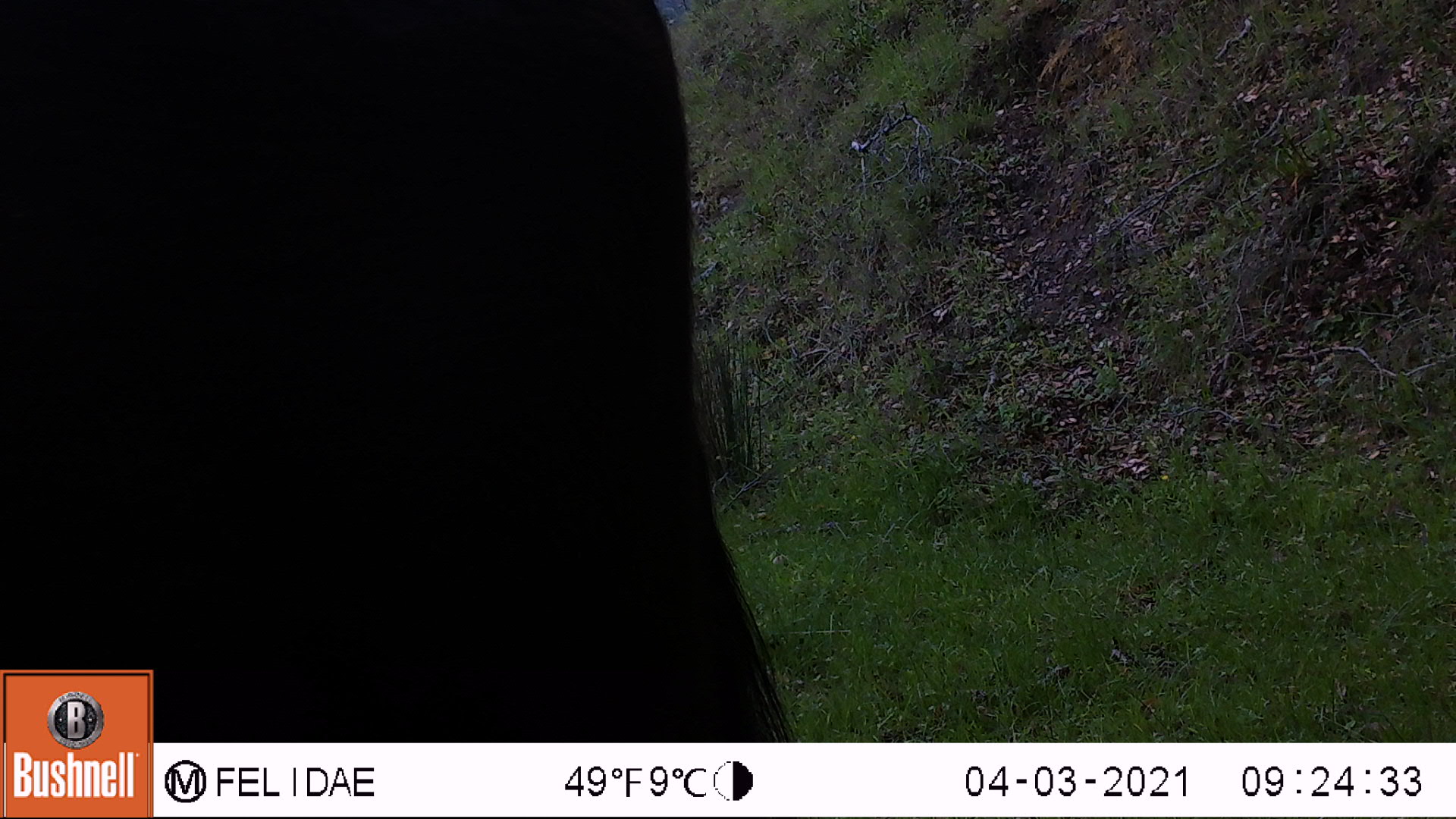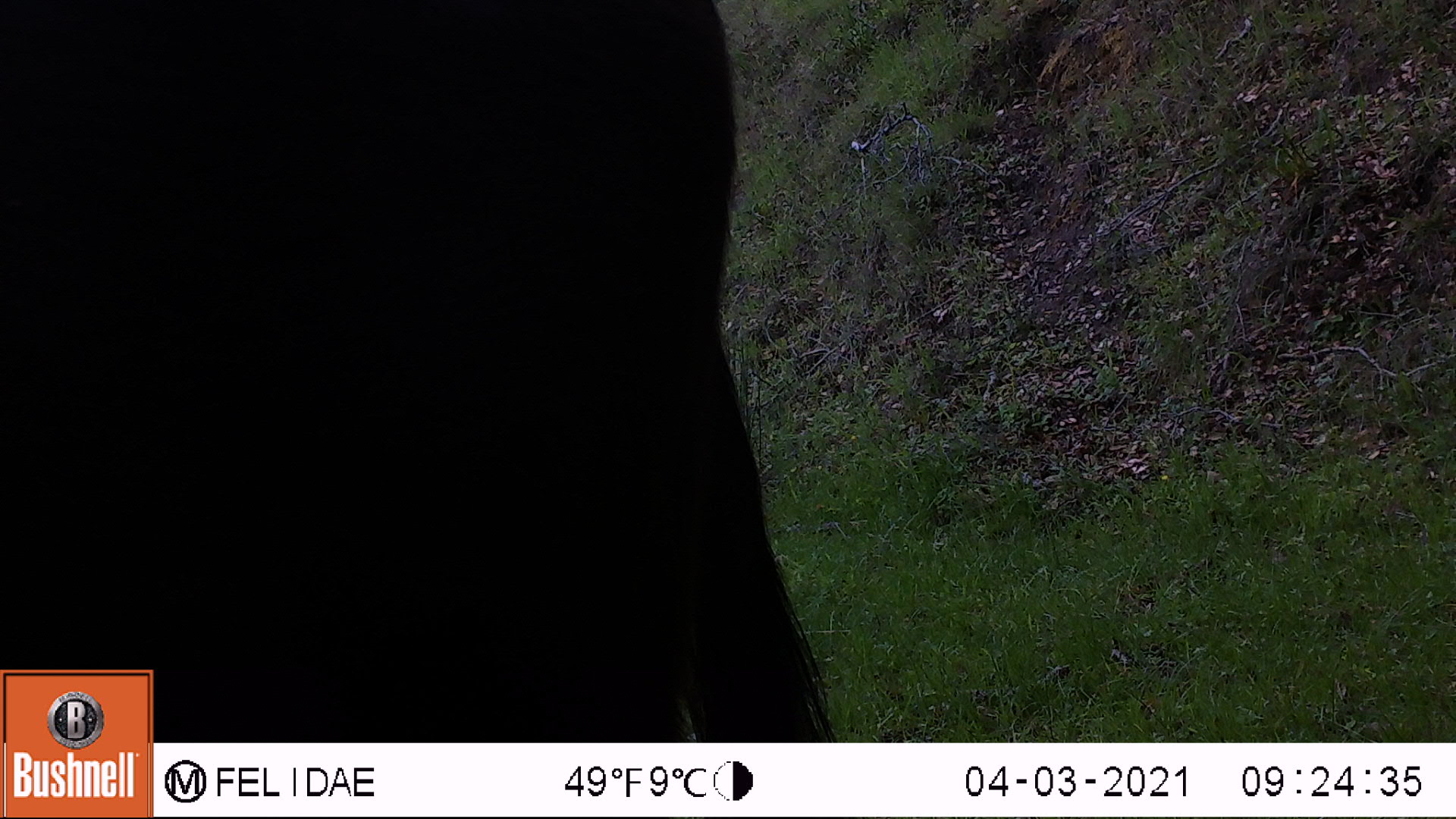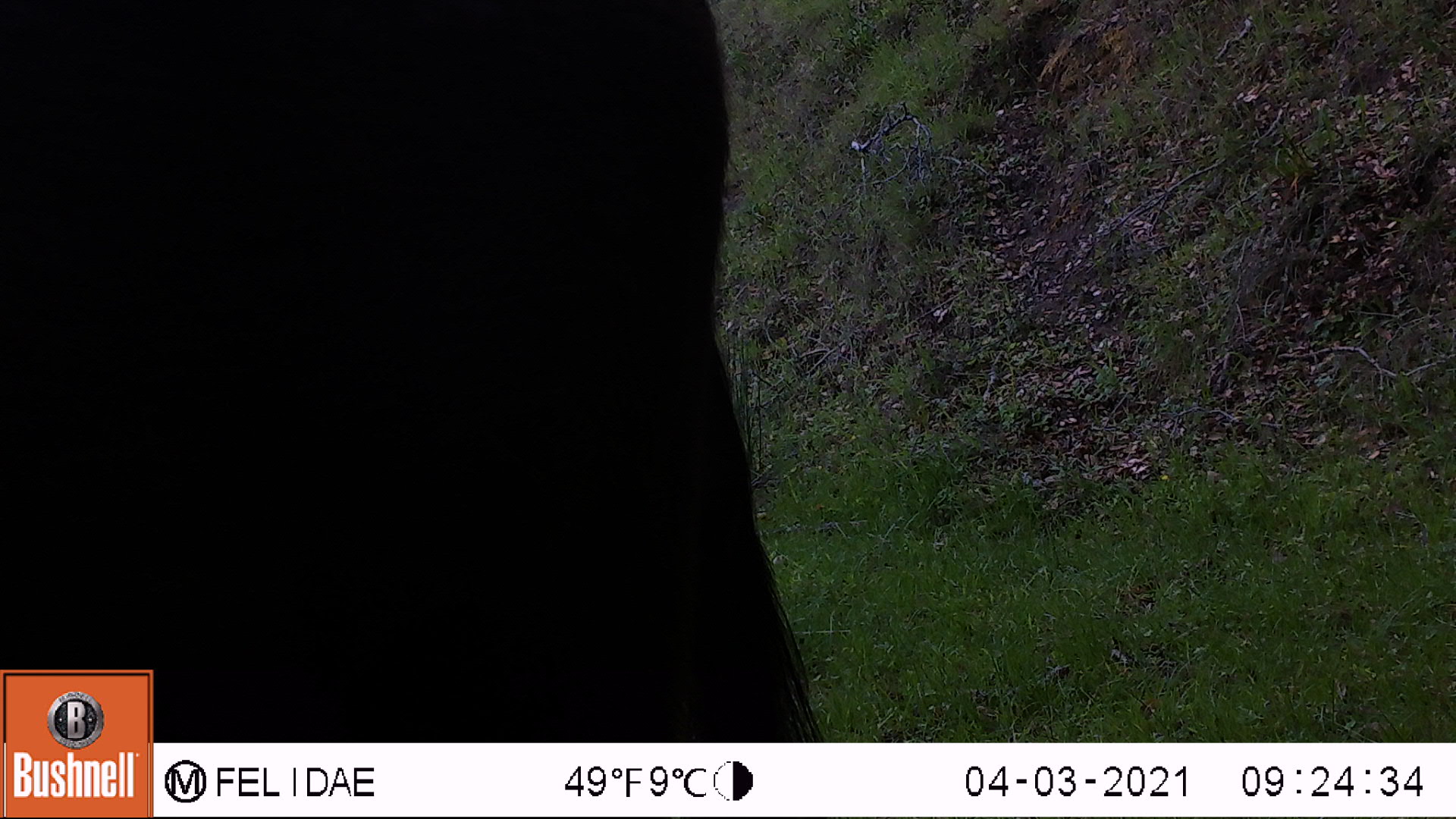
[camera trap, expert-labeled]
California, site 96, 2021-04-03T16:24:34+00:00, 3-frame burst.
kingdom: Animalia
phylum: Chordata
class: Mammalia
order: Artiodactyla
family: Bovidae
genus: Bos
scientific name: Bos taurus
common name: domestic cattle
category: cattle